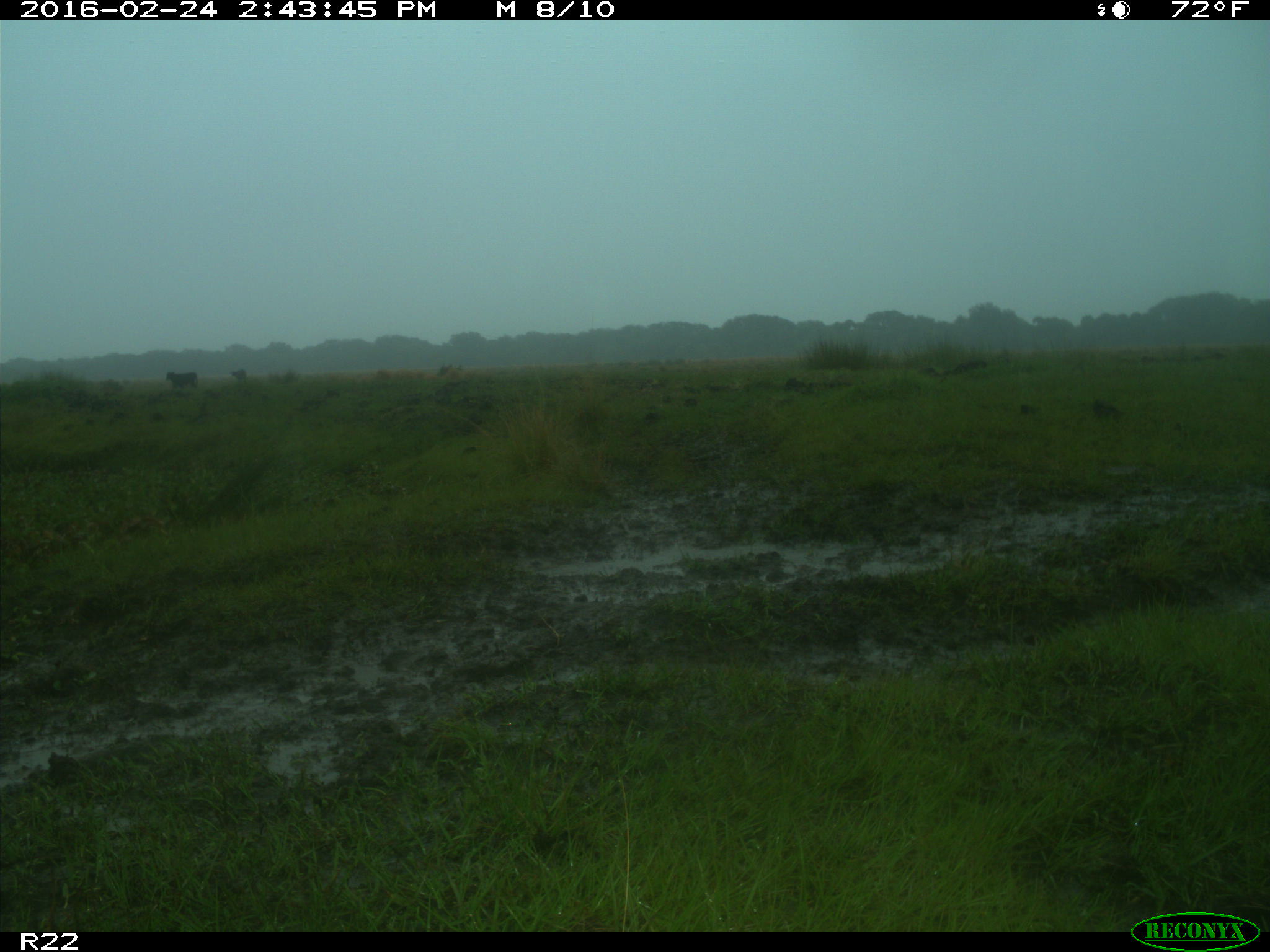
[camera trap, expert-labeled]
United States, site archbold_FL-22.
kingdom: Animalia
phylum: Chordata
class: Mammalia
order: Artiodactyla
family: Bovidae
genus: Bos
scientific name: Bos taurus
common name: domestic cow